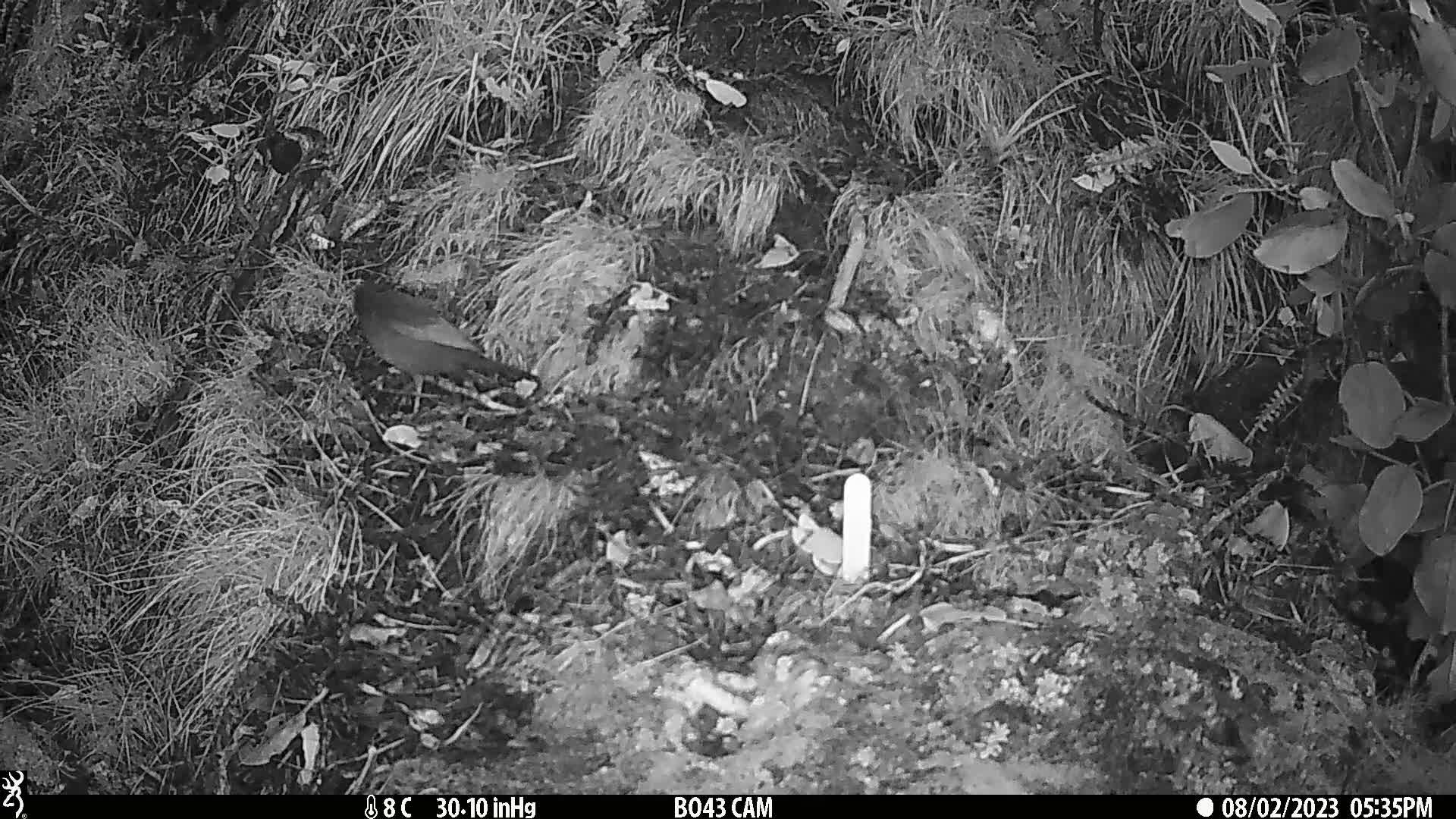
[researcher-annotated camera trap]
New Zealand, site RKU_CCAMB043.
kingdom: Animalia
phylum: Chordata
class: Aves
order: Passeriformes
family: Turdidae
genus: Turdus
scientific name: Turdus merula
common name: eurasian blackbird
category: blackbird